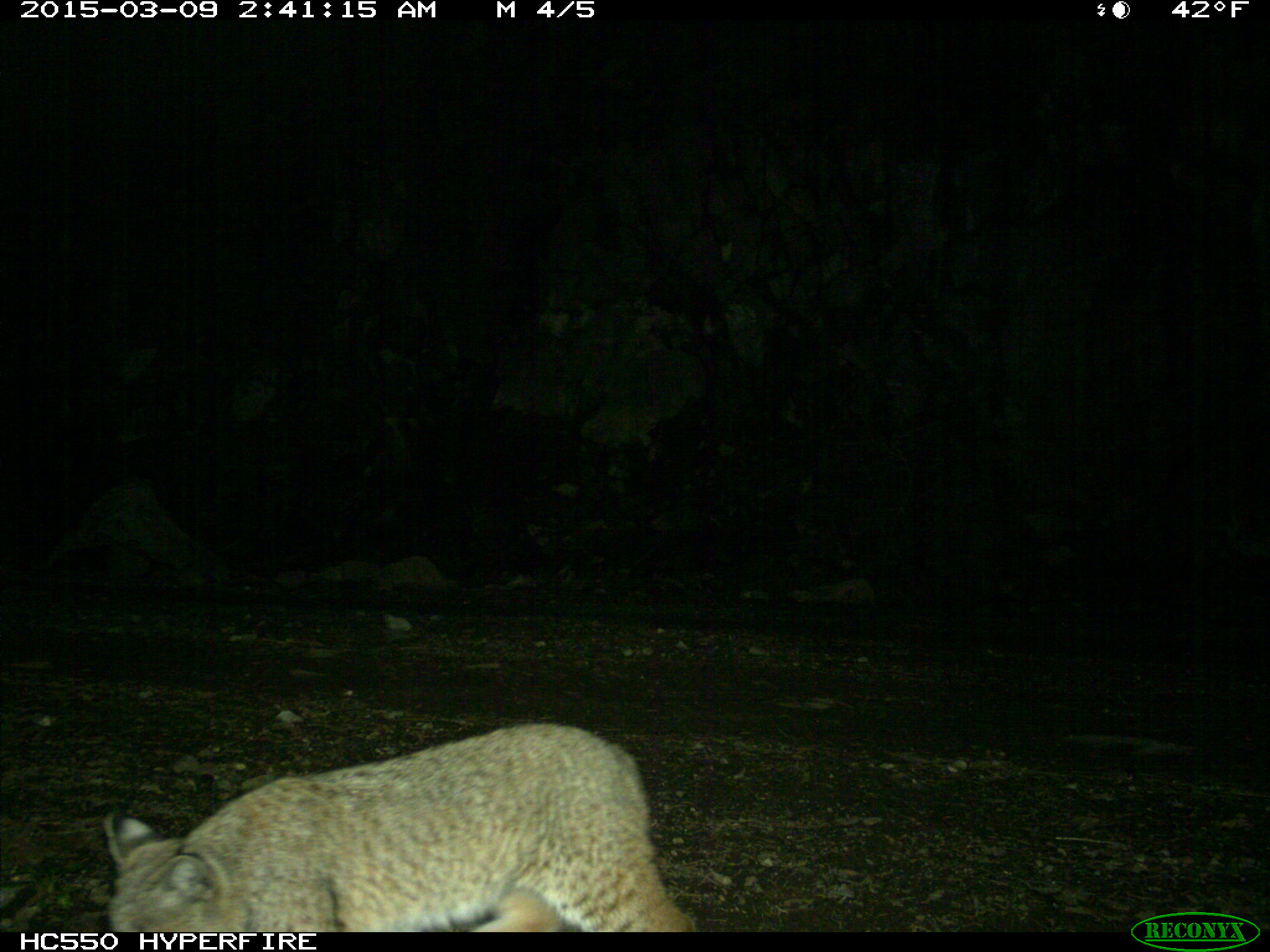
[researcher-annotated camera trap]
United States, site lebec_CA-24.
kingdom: Animalia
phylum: Chordata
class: Mammalia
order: Carnivora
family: Felidae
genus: Lynx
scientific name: Lynx rufus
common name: bobcat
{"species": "Lynx rufus (bobcat)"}